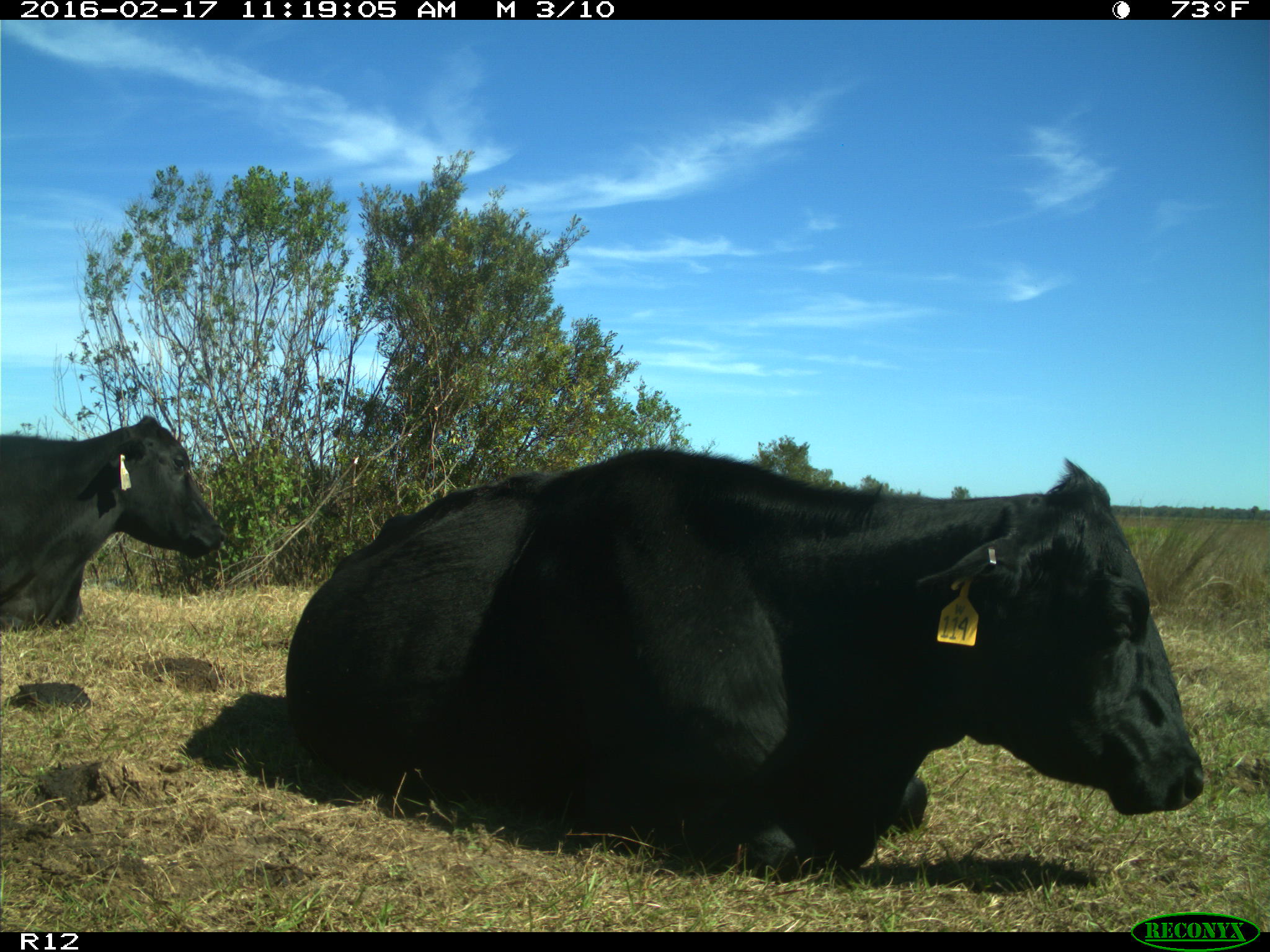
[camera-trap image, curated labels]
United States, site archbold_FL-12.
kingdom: Animalia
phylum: Chordata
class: Mammalia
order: Artiodactyla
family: Bovidae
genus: Bos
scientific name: Bos taurus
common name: domestic cow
Bos taurus (domestic cow).